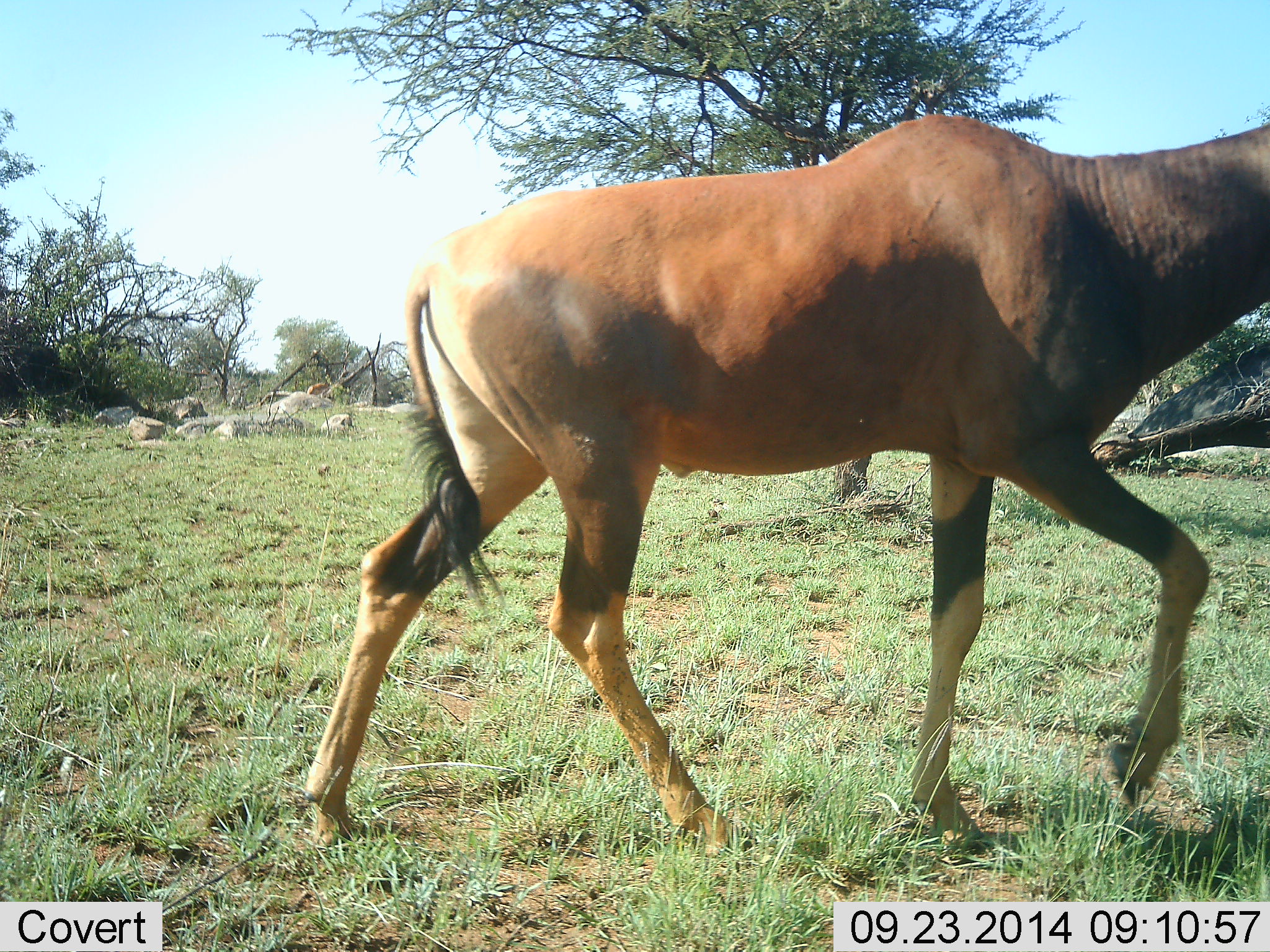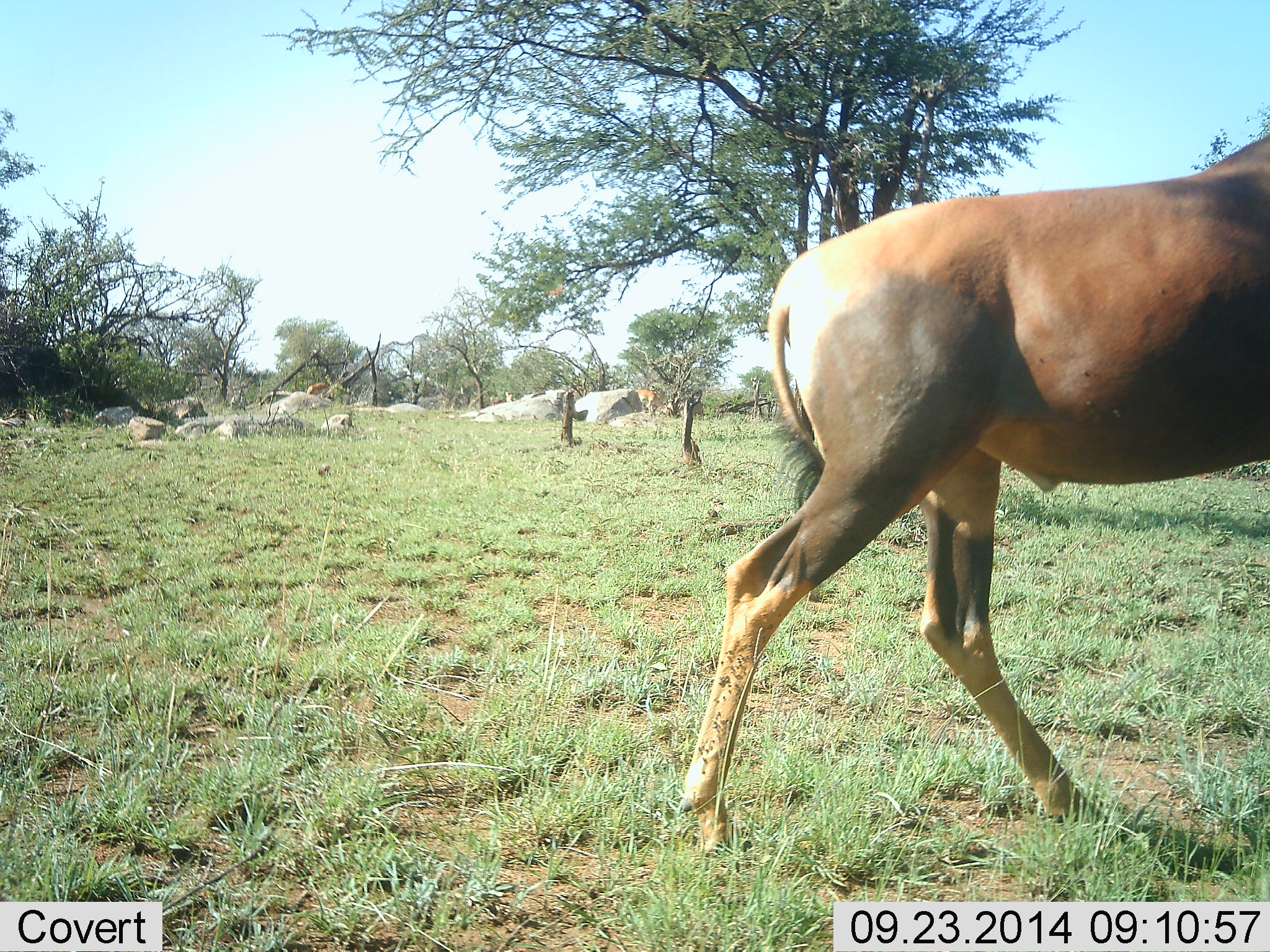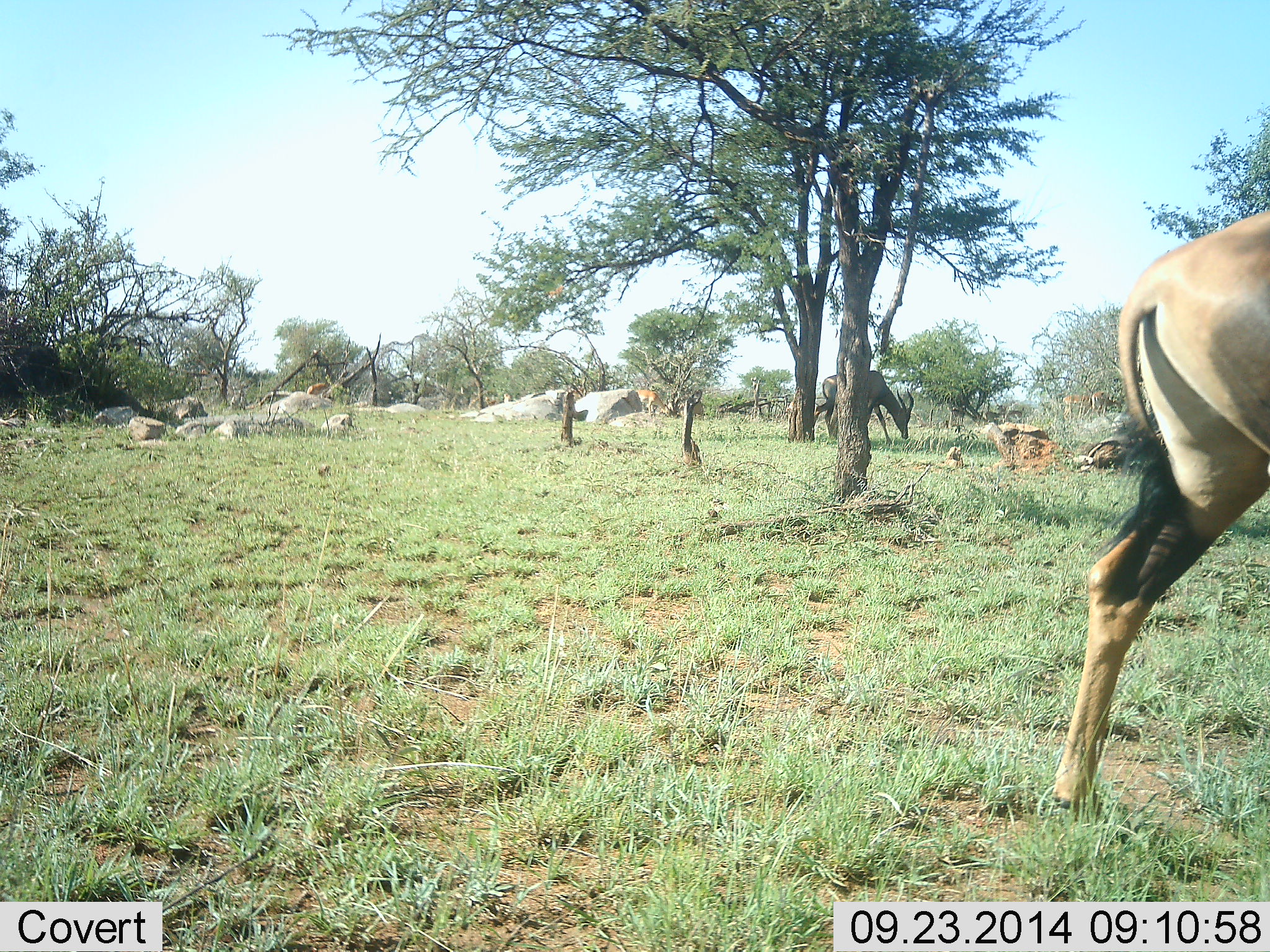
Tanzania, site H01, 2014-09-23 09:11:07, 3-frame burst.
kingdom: Animalia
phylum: Chordata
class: Mammalia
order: Artiodactyla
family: Bovidae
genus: Damaliscus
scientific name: Damaliscus lunatus jimela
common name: topi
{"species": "topi (Damaliscus lunatus jimela)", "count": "2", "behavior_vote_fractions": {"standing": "36%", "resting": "0%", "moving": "100%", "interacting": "0%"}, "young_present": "0%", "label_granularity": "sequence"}